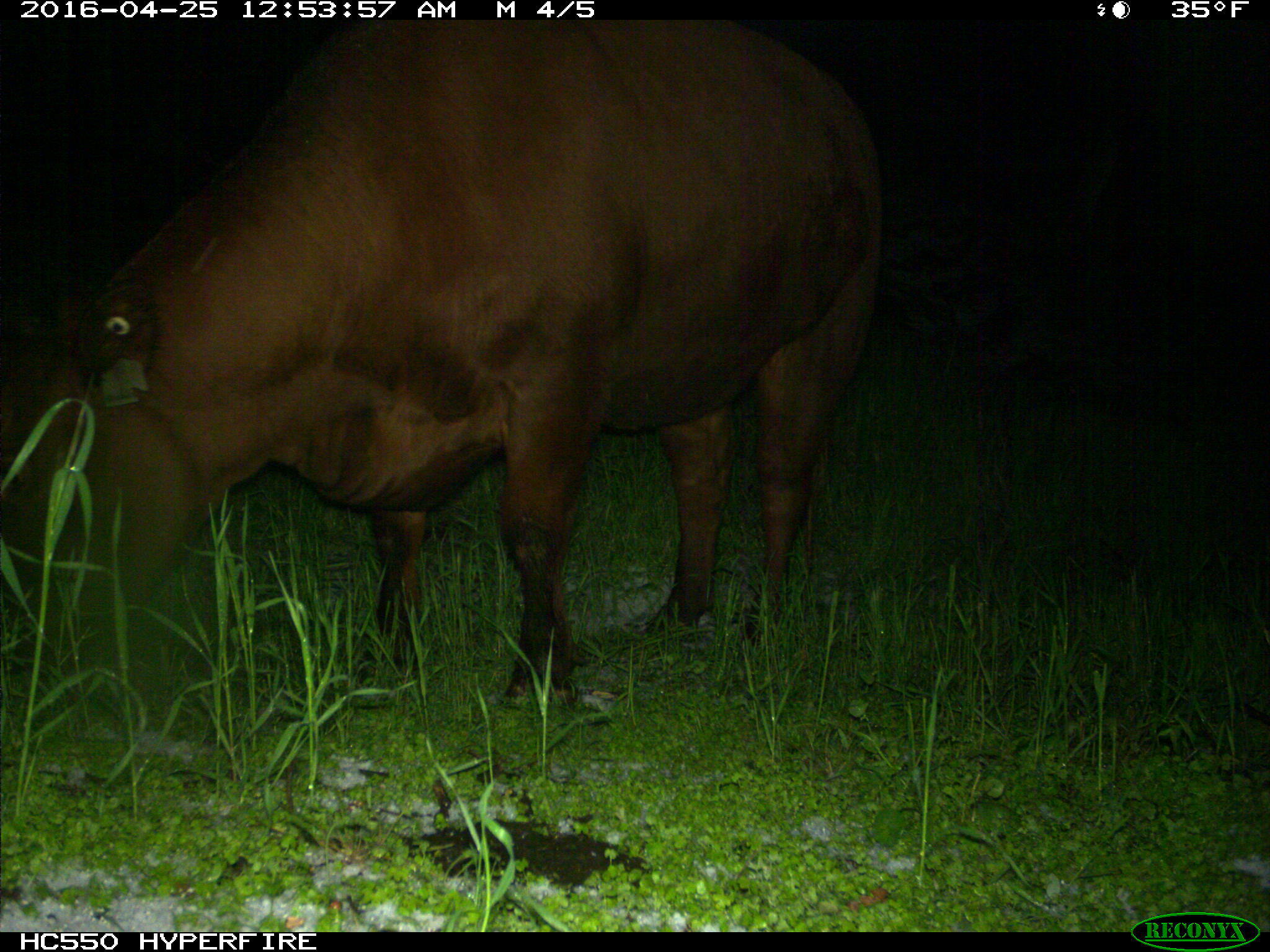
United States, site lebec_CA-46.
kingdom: Animalia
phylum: Chordata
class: Mammalia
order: Artiodactyla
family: Bovidae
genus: Bos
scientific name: Bos taurus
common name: domestic cow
Bos taurus (domestic cow).